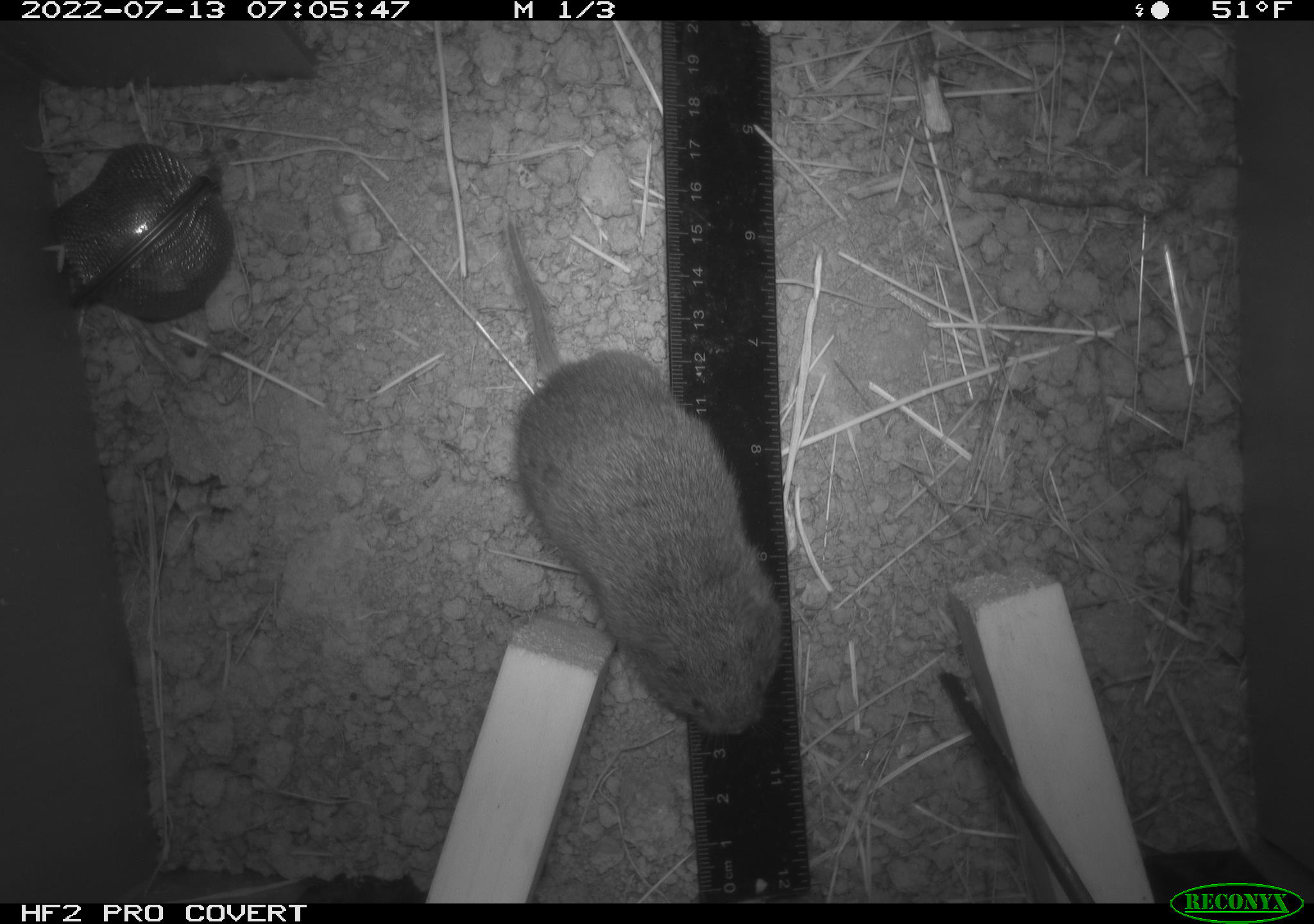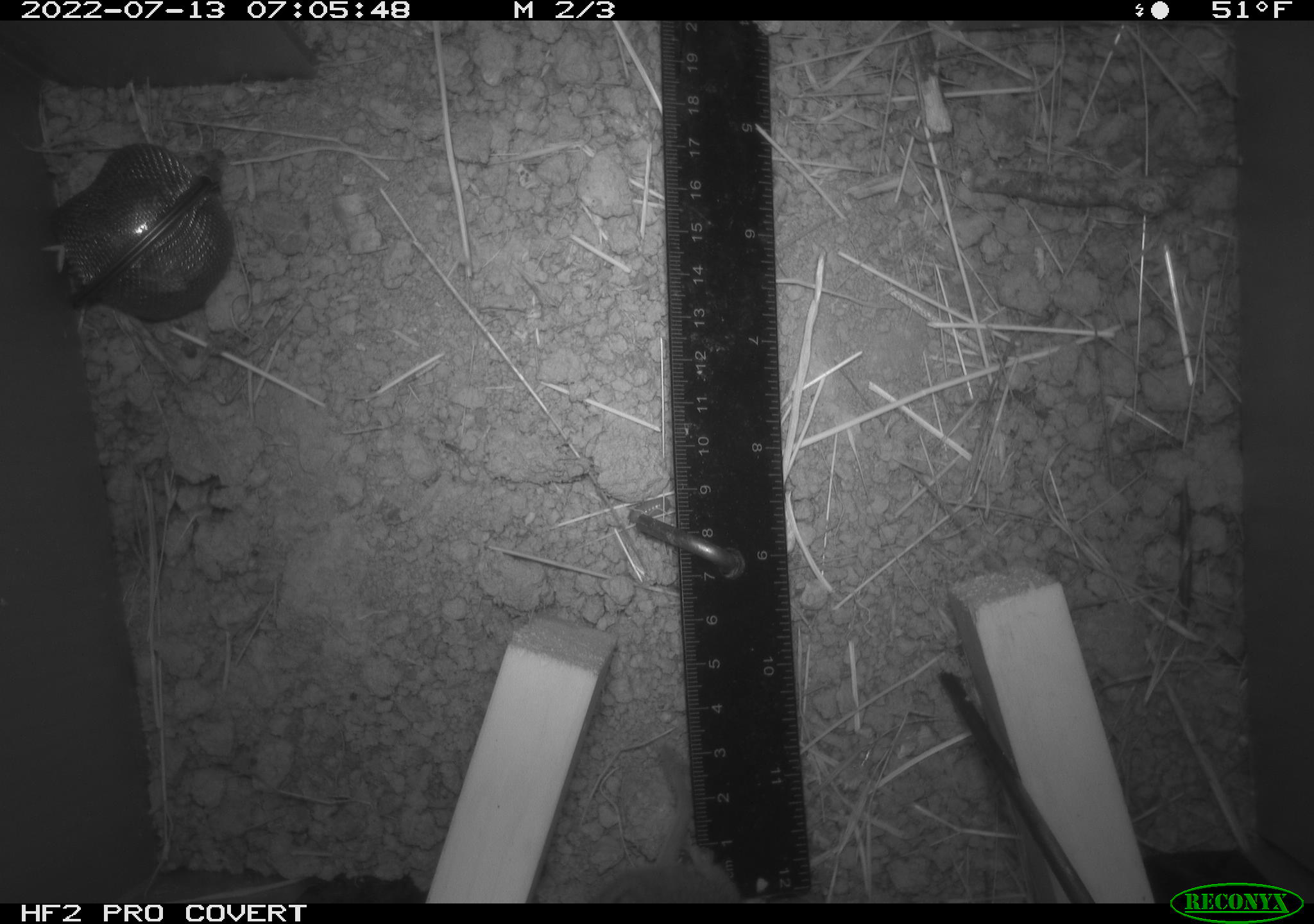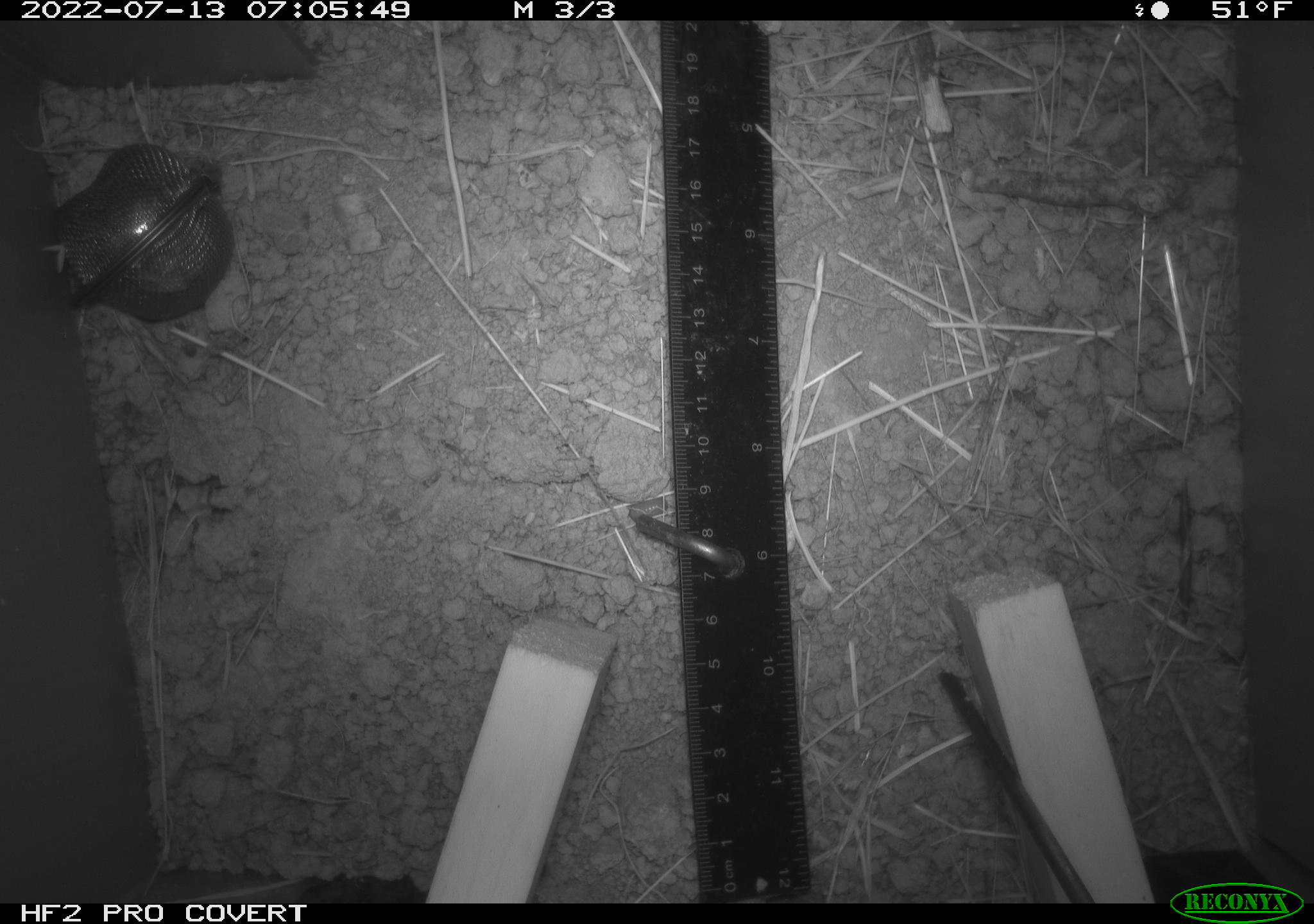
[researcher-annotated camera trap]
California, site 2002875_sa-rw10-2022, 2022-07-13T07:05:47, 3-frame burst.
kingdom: Animalia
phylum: Chordata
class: Mammalia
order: Rodentia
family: Cricetidae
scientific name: Arvicolinae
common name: voles, lemmings, and muskrats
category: arvicolinae subfamily